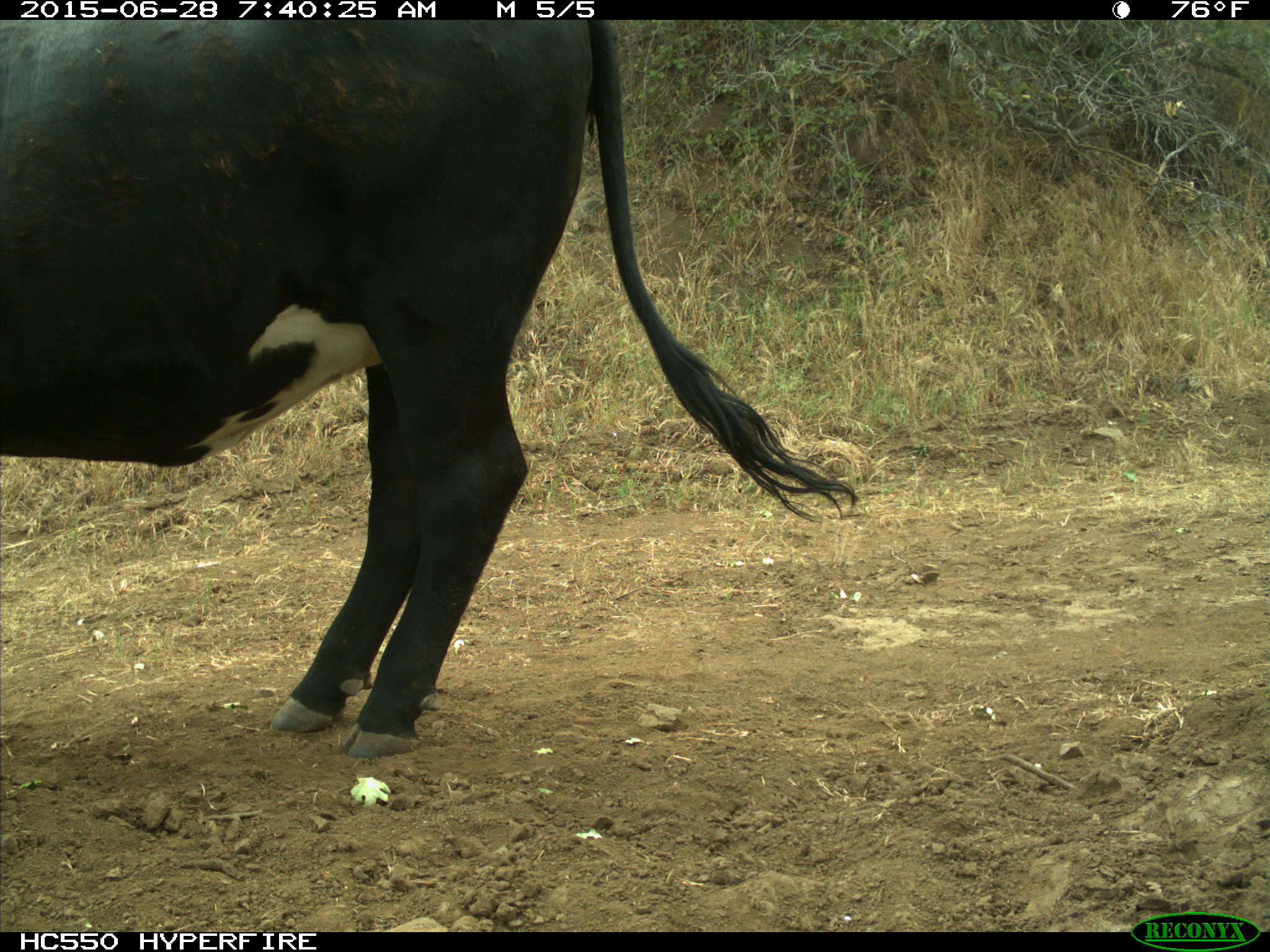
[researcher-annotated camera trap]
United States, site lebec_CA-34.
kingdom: Animalia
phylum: Chordata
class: Mammalia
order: Artiodactyla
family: Bovidae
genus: Bos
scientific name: Bos taurus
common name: domestic cow